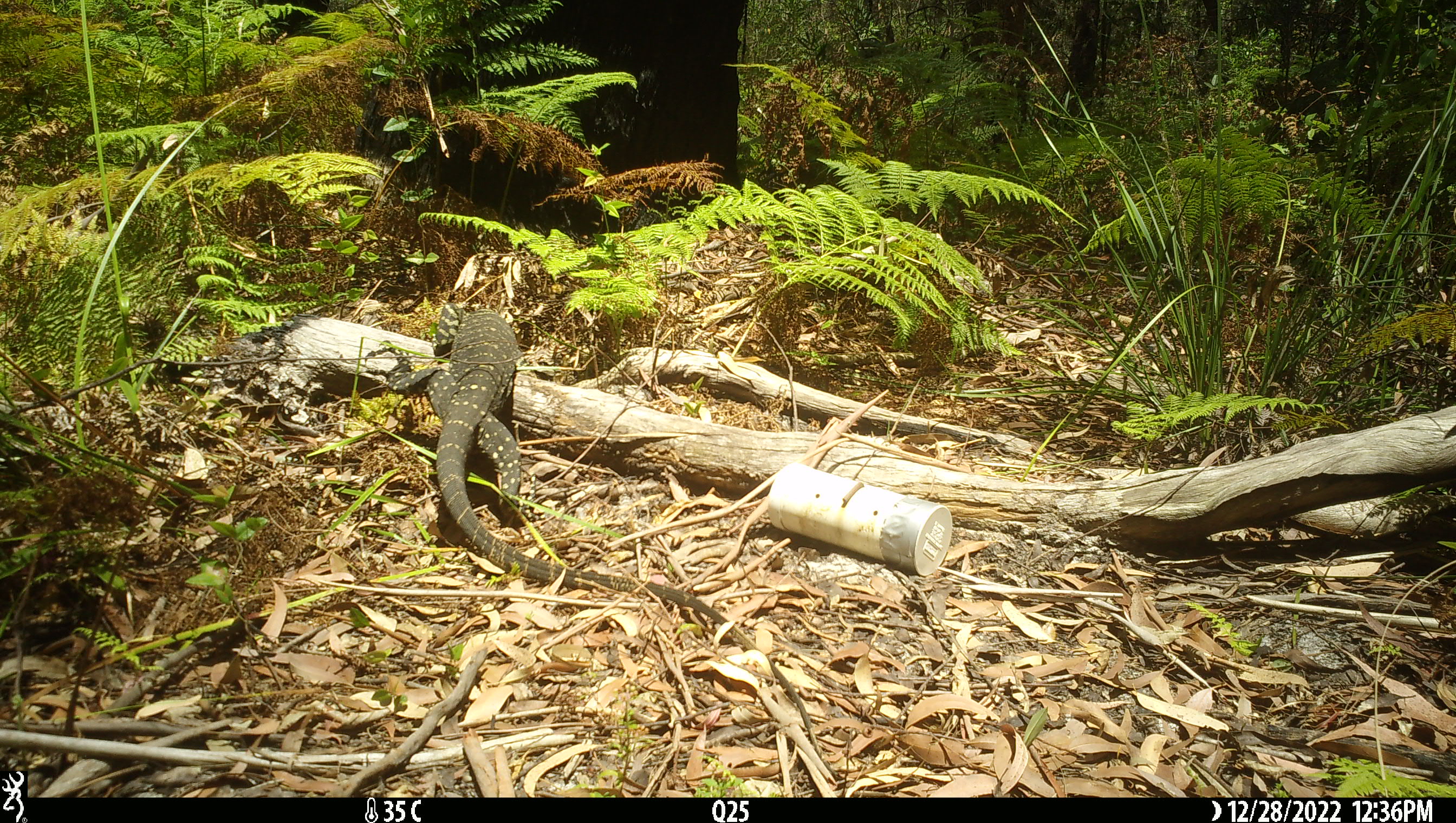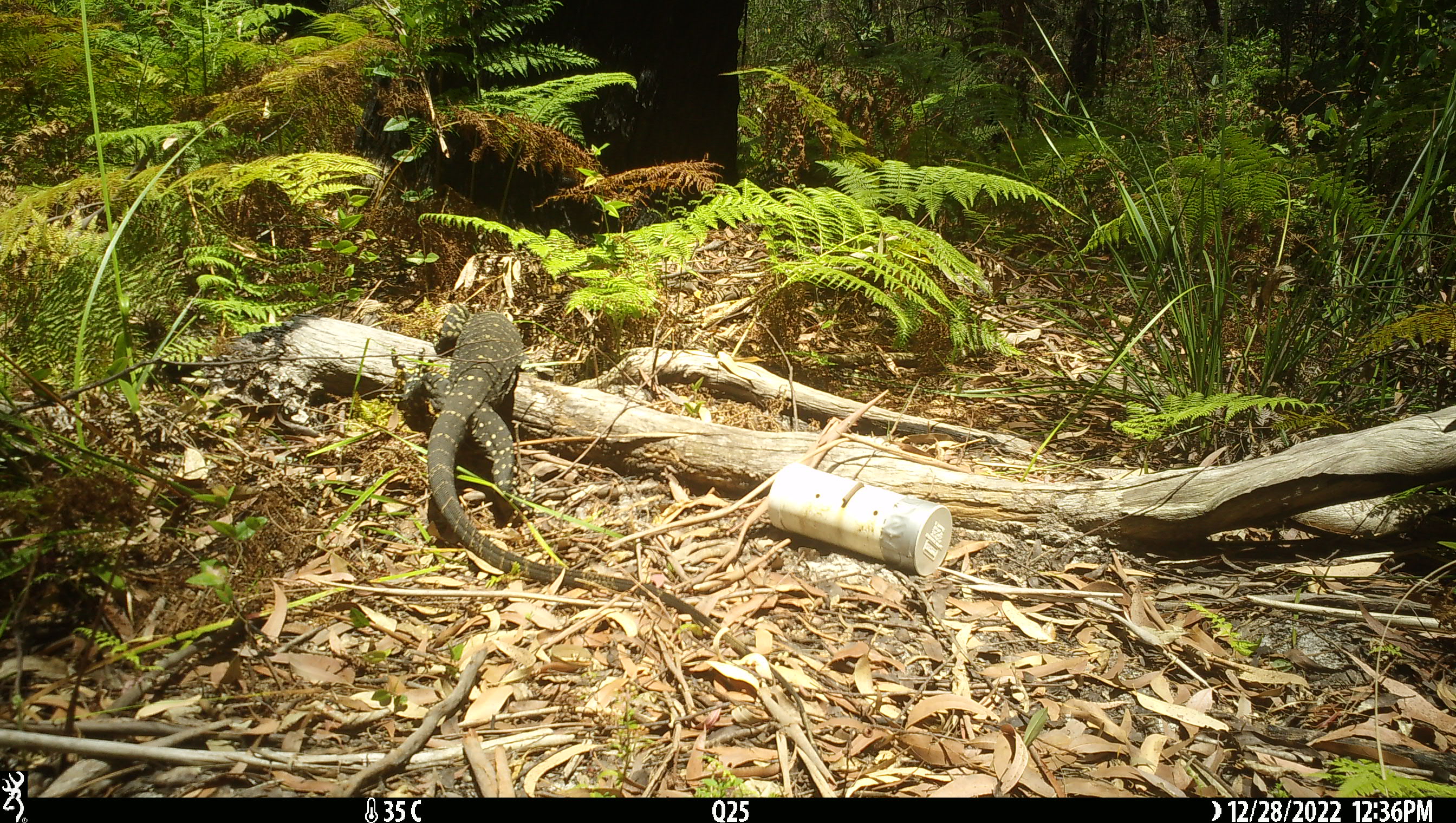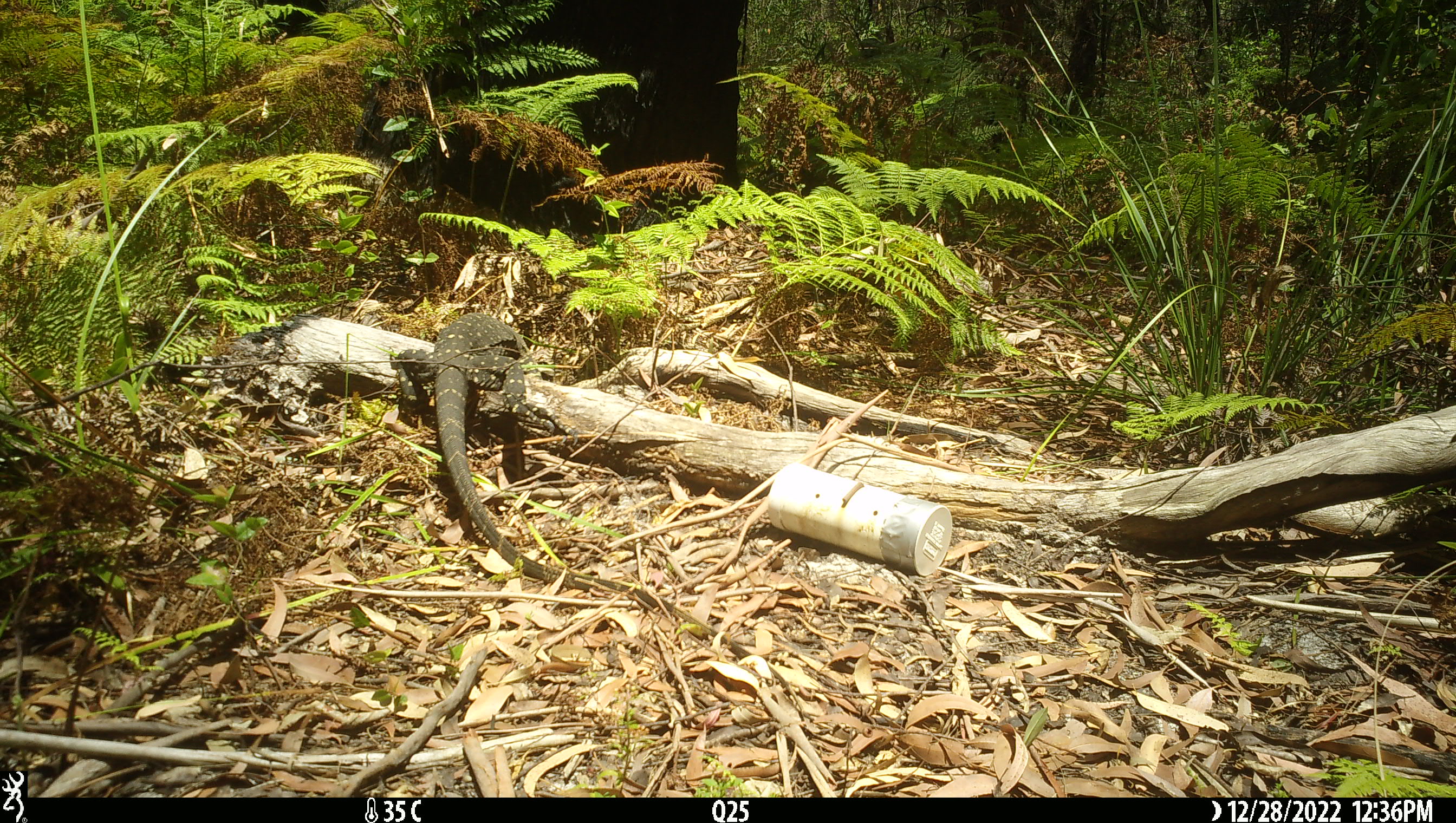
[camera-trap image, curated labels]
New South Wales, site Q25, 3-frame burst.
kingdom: Animalia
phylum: Chordata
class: Reptilia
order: Squamata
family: Varanidae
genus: Varanus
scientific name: Varanus varius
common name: lace monitor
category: goanna